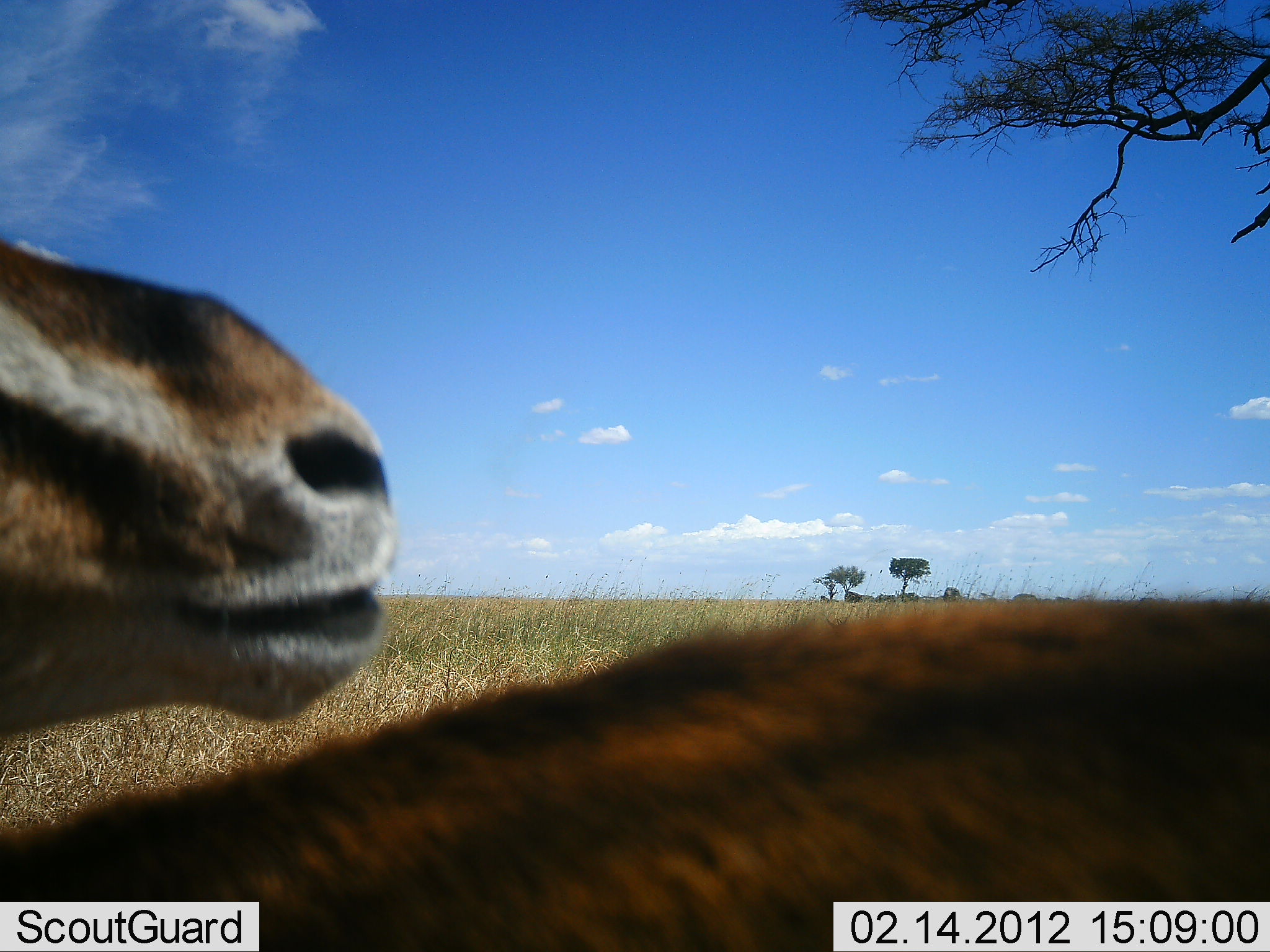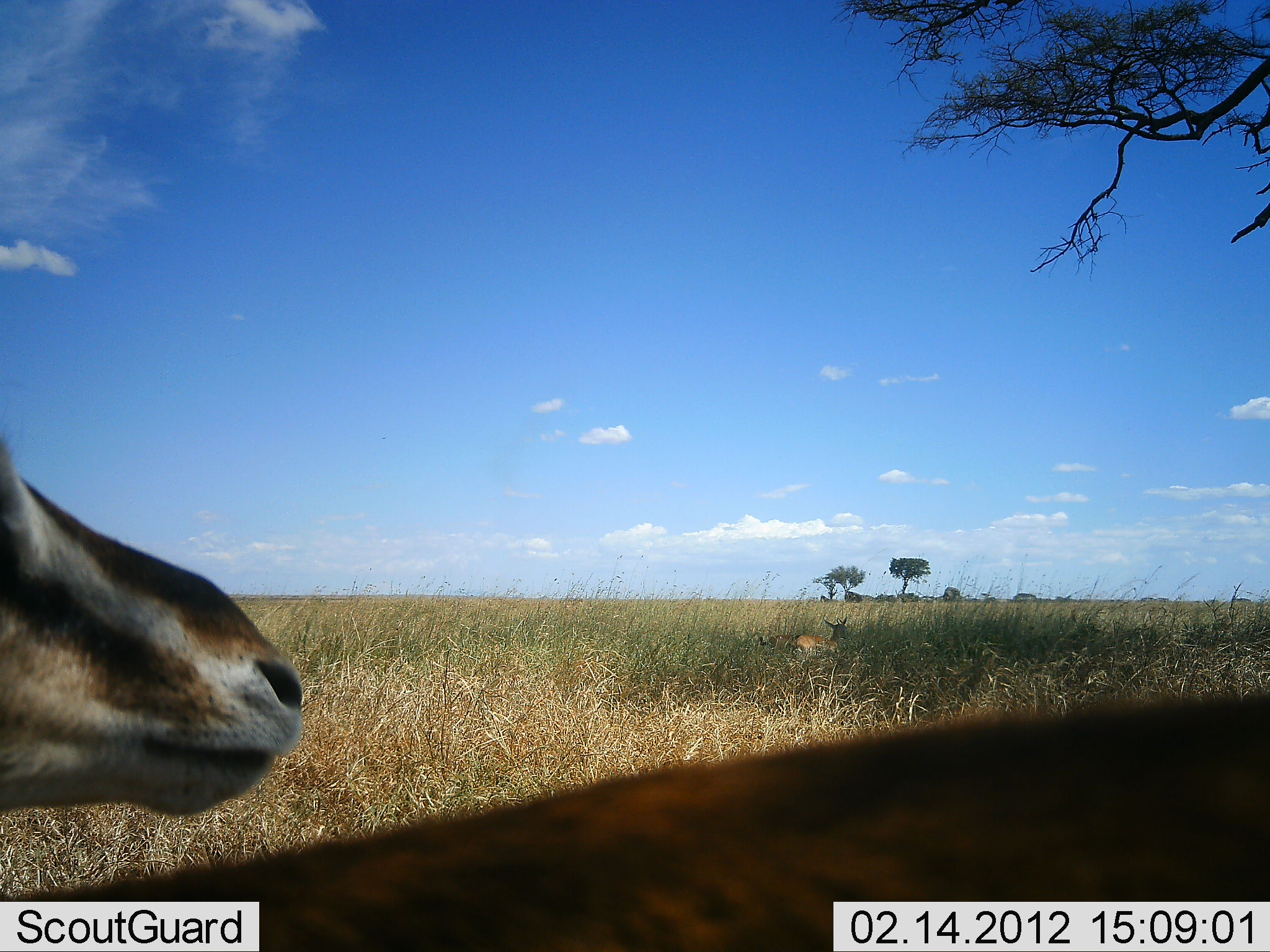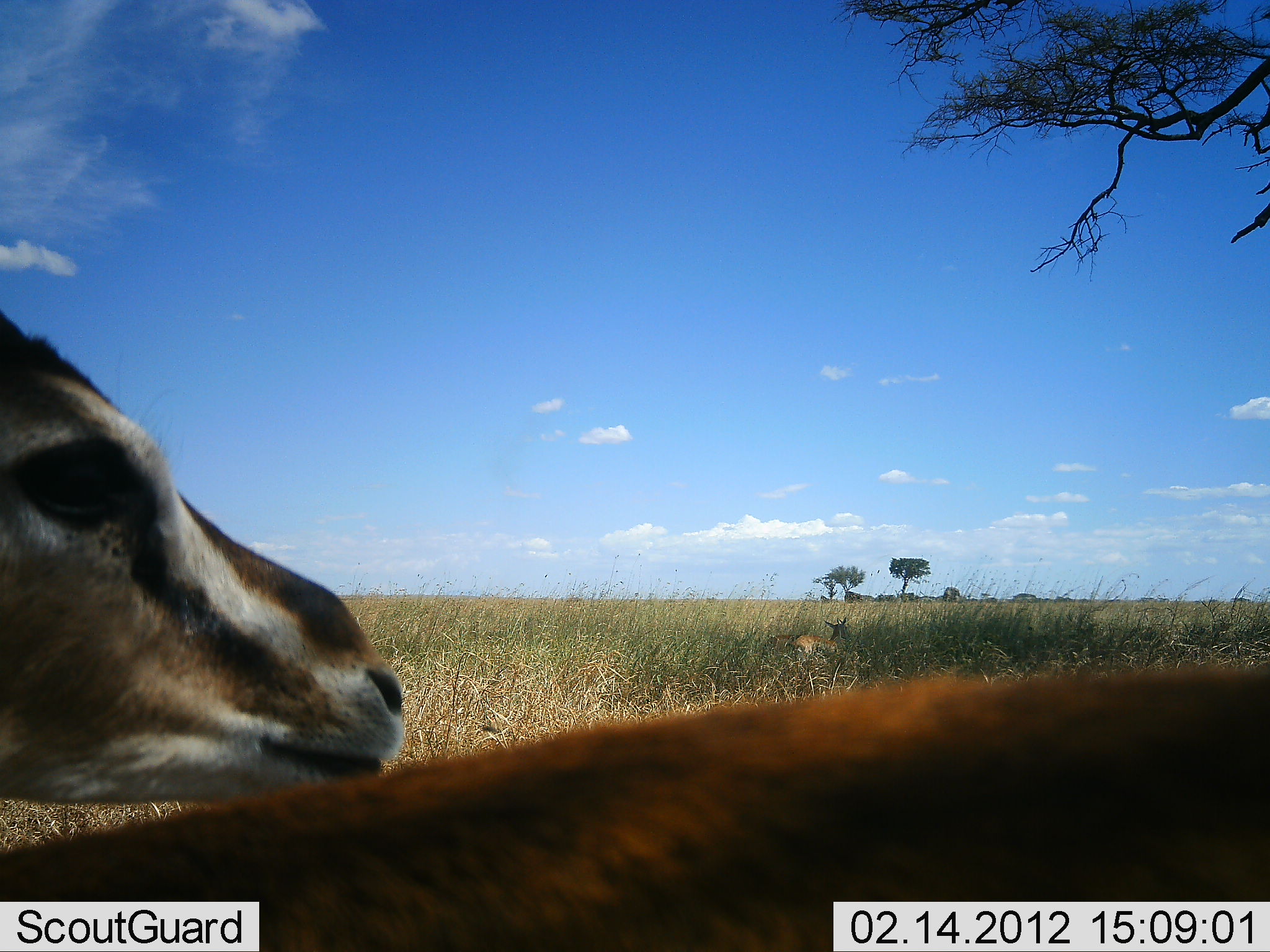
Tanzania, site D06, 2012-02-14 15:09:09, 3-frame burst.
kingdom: Animalia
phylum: Chordata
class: Mammalia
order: Artiodactyla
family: Bovidae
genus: Eudorcas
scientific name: Eudorcas thomsonii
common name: thomson's gazelle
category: gazellethomsons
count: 2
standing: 80%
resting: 53%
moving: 0%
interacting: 0%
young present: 7%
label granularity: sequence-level